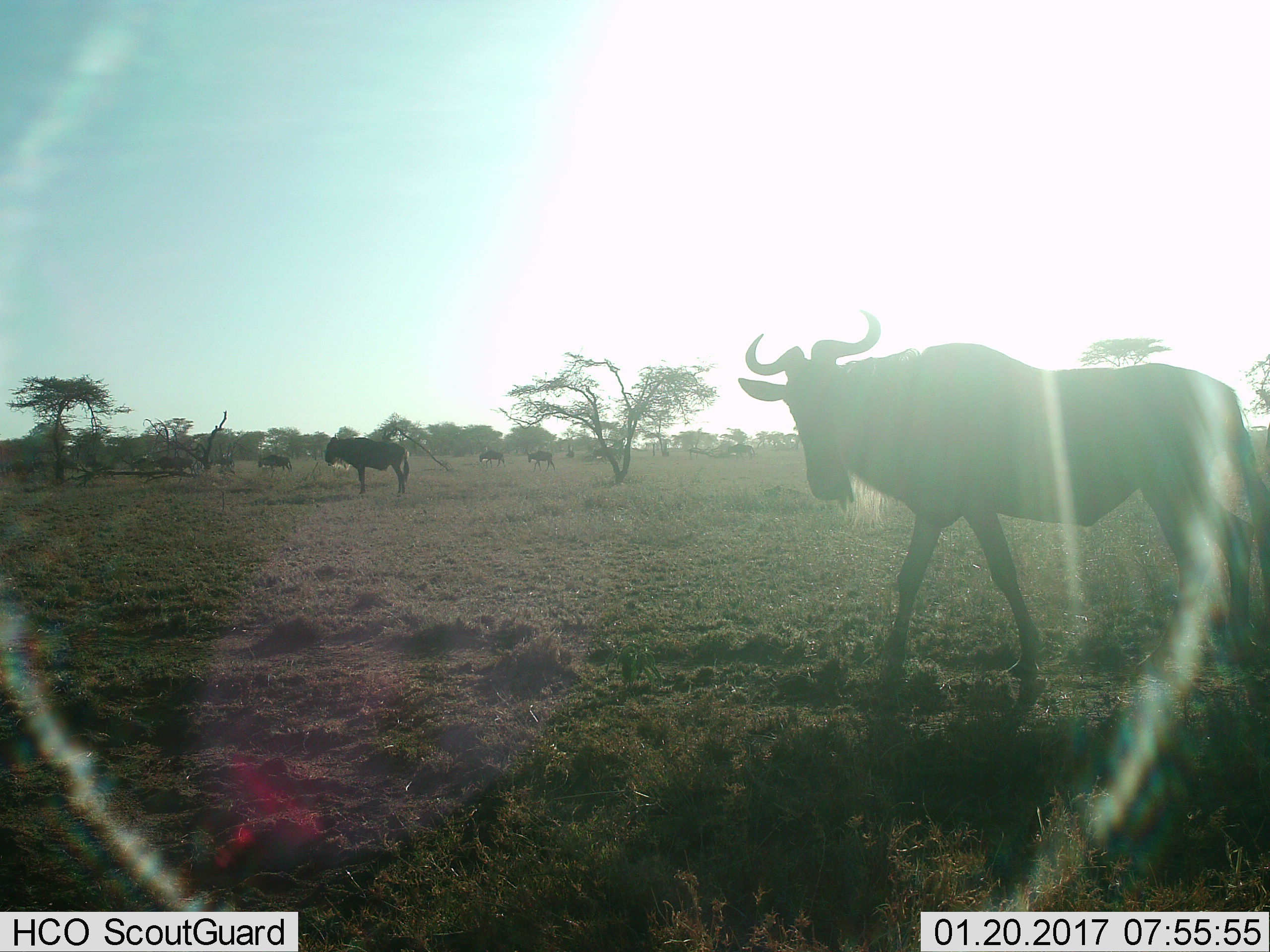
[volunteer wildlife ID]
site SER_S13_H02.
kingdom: Animalia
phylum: Chordata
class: Mammalia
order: Artiodactyla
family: Bovidae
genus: Connochaetes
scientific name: Connochaetes taurinus taurinus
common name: blue wildebeest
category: wildebeestblue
Wildebeestblue (blue wildebeest) (Connochaetes taurinus taurinus), count 6. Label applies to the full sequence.